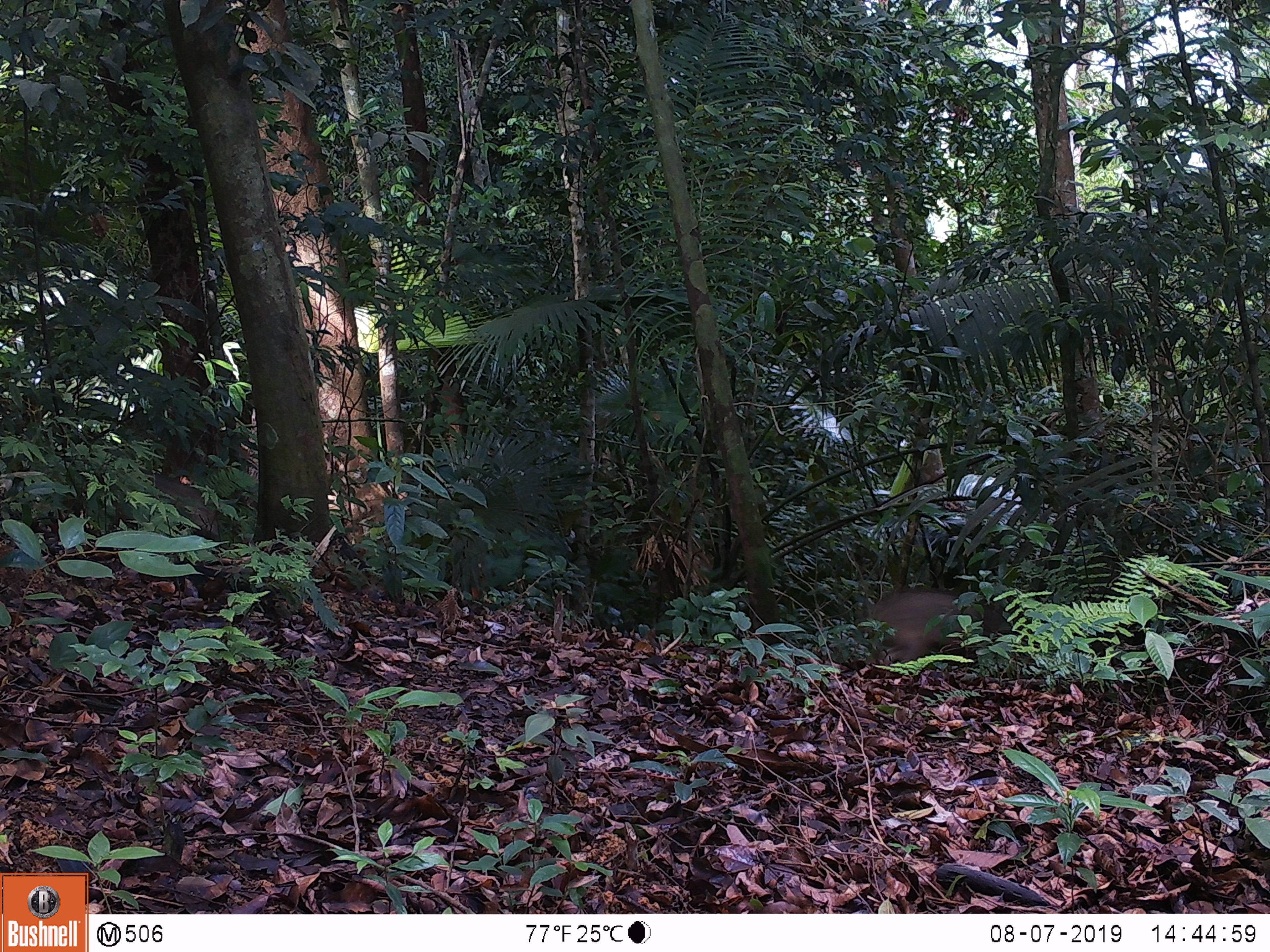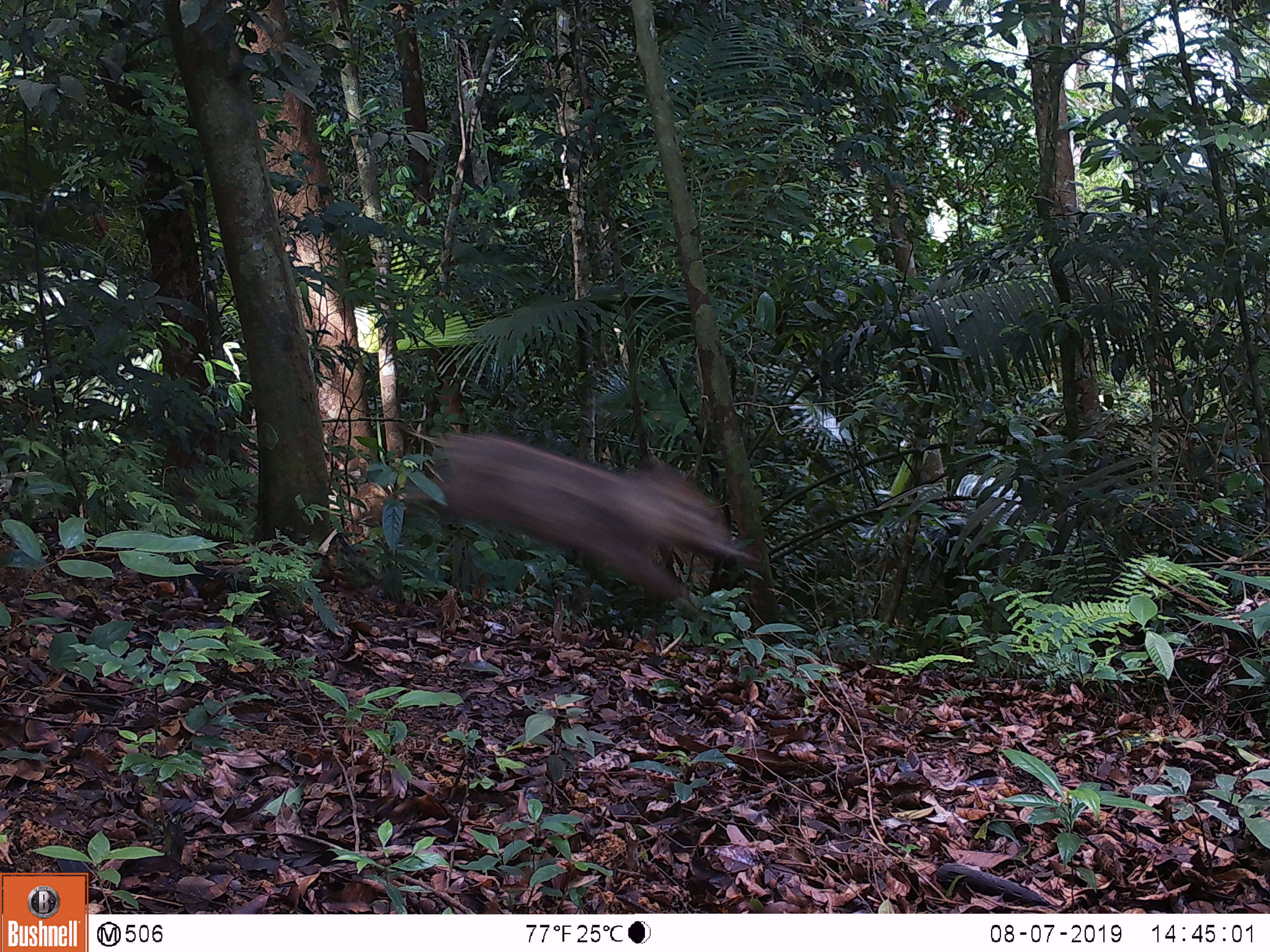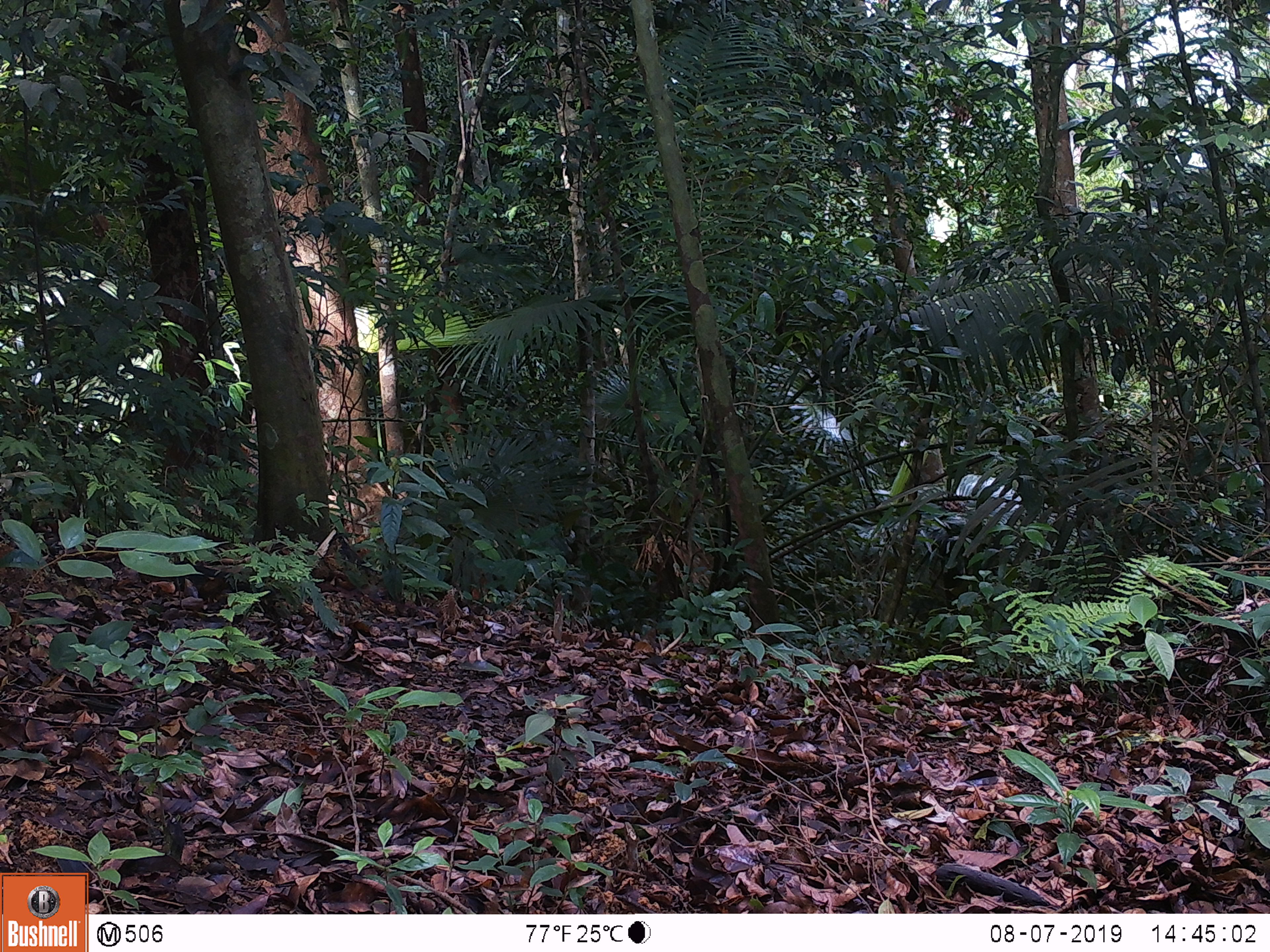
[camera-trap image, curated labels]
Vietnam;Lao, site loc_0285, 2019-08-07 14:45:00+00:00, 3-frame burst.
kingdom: Animalia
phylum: Chordata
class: Mammalia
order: Artiodactyla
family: Suidae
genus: Sus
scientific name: Sus scrofa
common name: eurasian wild pig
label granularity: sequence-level